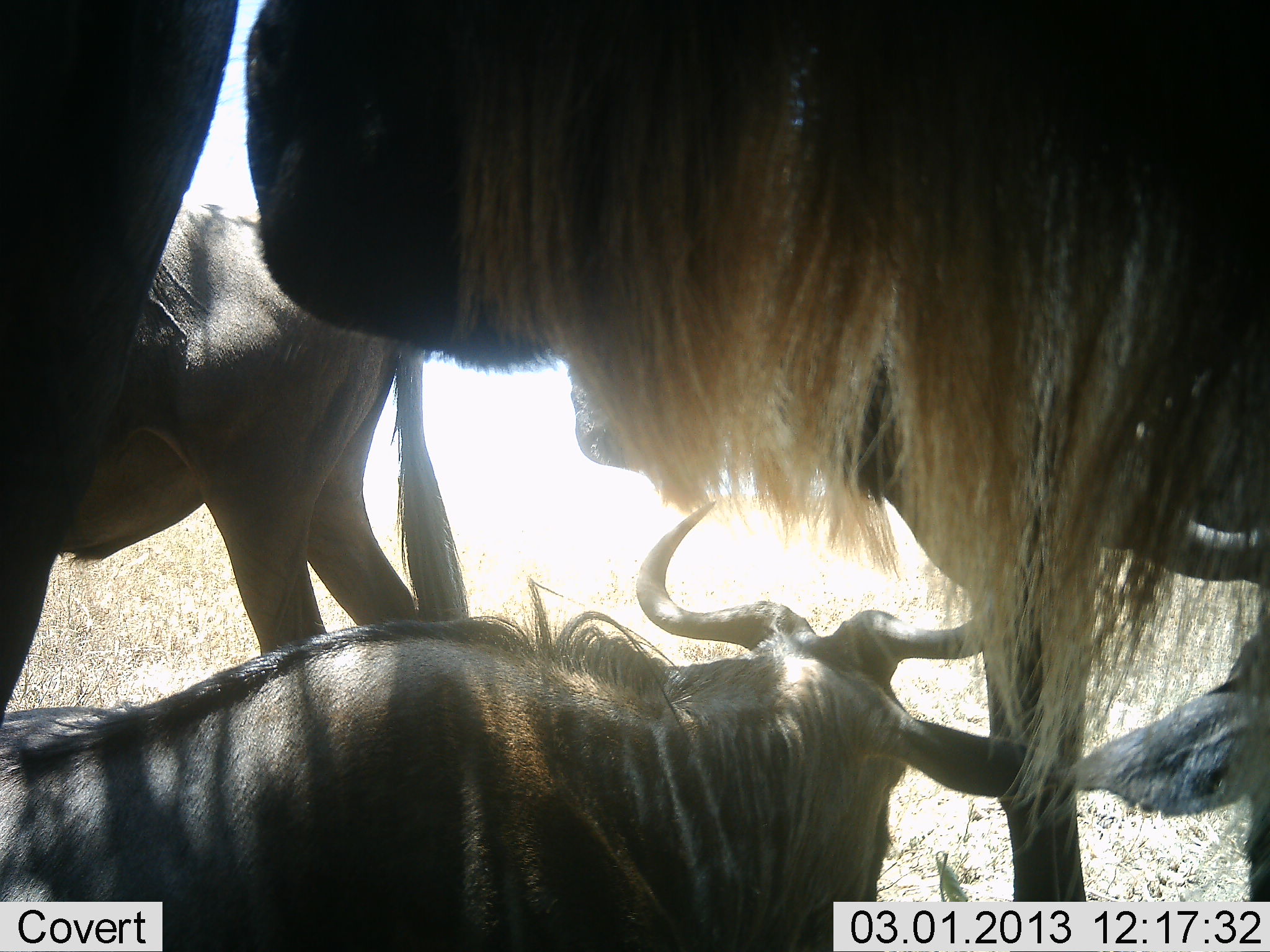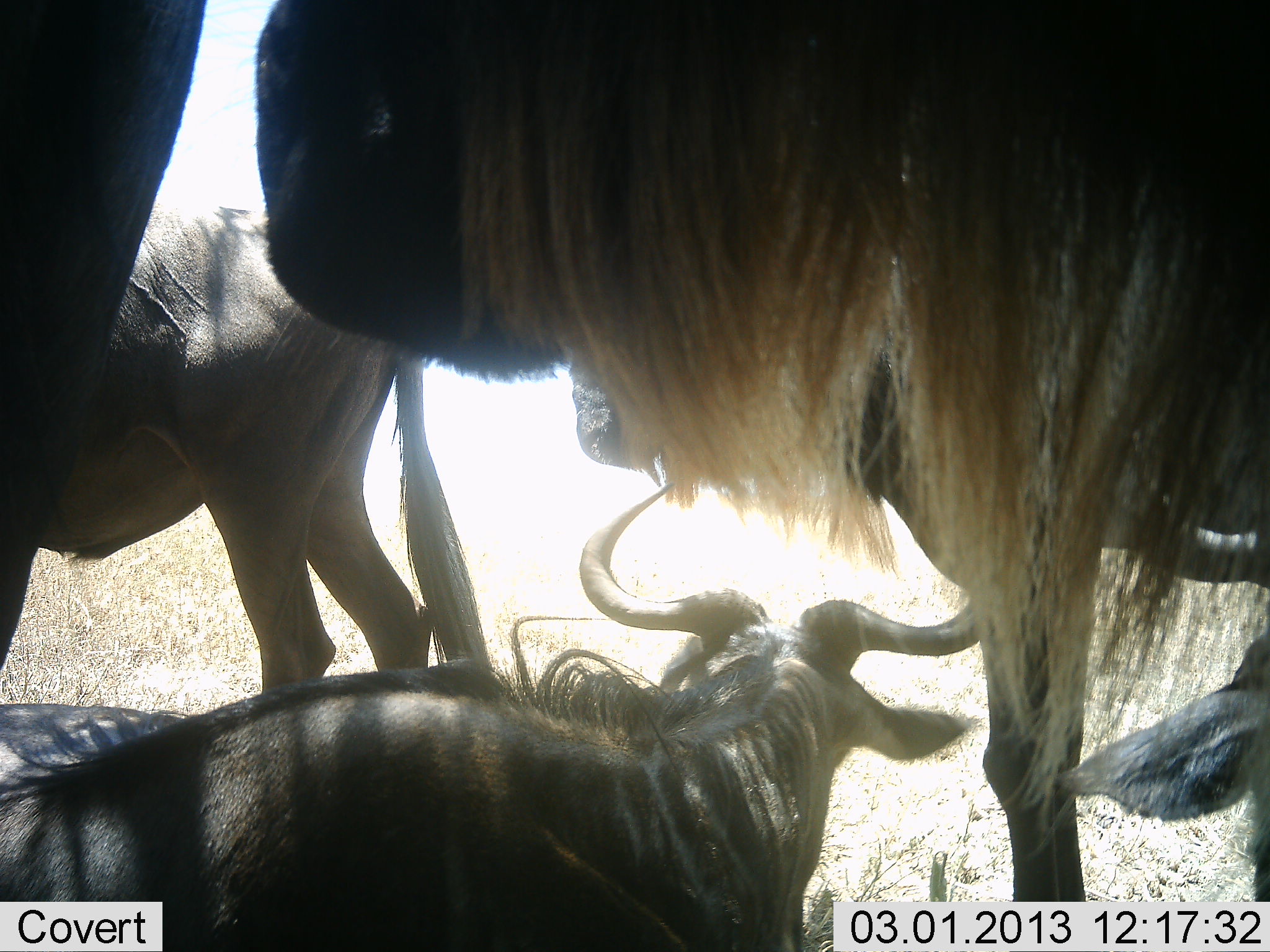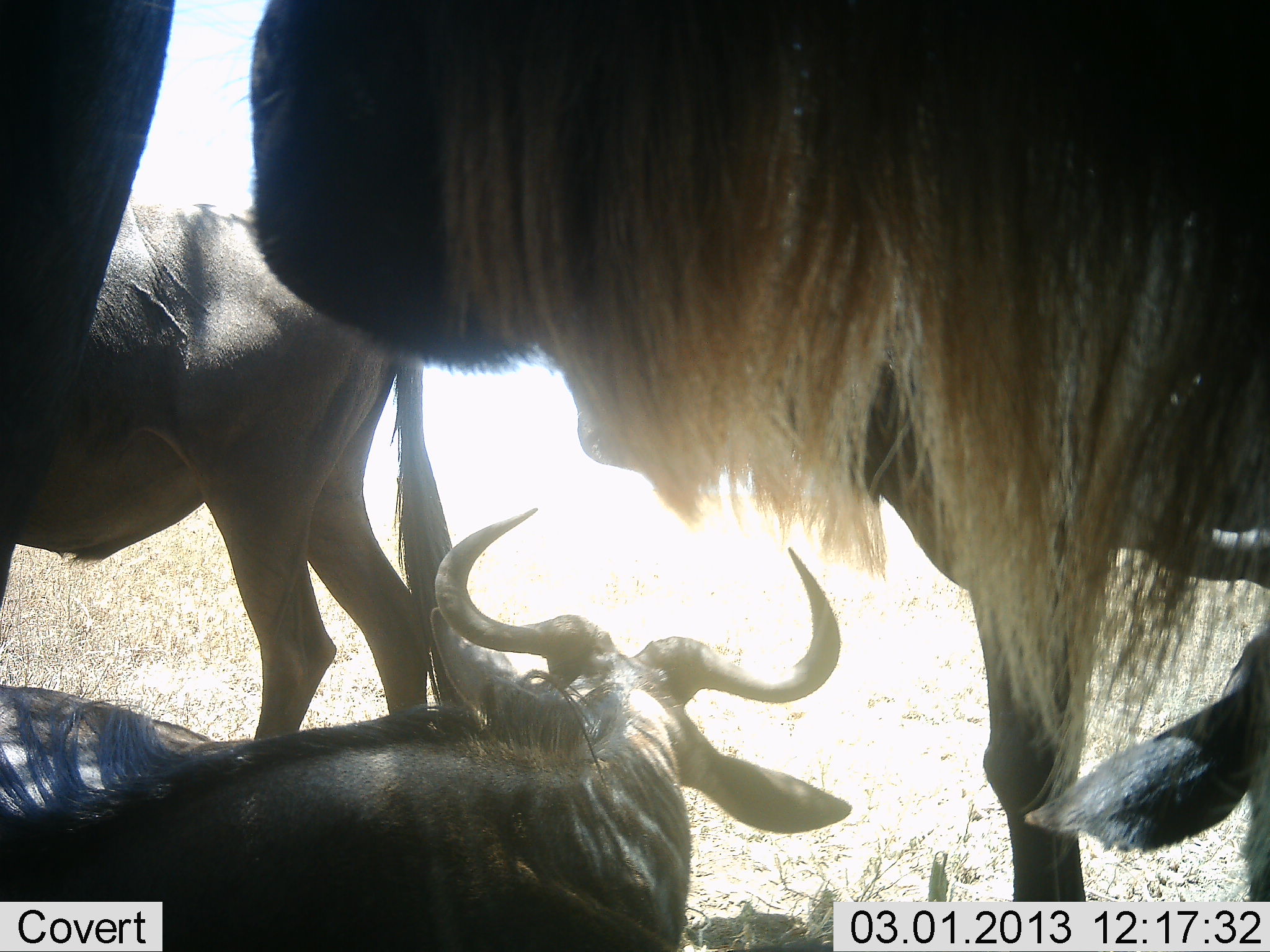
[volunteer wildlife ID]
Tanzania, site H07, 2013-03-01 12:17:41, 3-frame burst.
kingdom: Animalia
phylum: Chordata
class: Mammalia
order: Artiodactyla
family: Bovidae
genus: Connochaetes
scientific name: Connochaetes taurinus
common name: blue wildebeest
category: wildebeest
Wildebeest (blue wildebeest) (Connochaetes taurinus), count 6. Behavior (volunteer vote fractions): standing 76%, resting 87%, moving 5%, interacting 16%. Young present (vote fraction): 11%. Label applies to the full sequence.